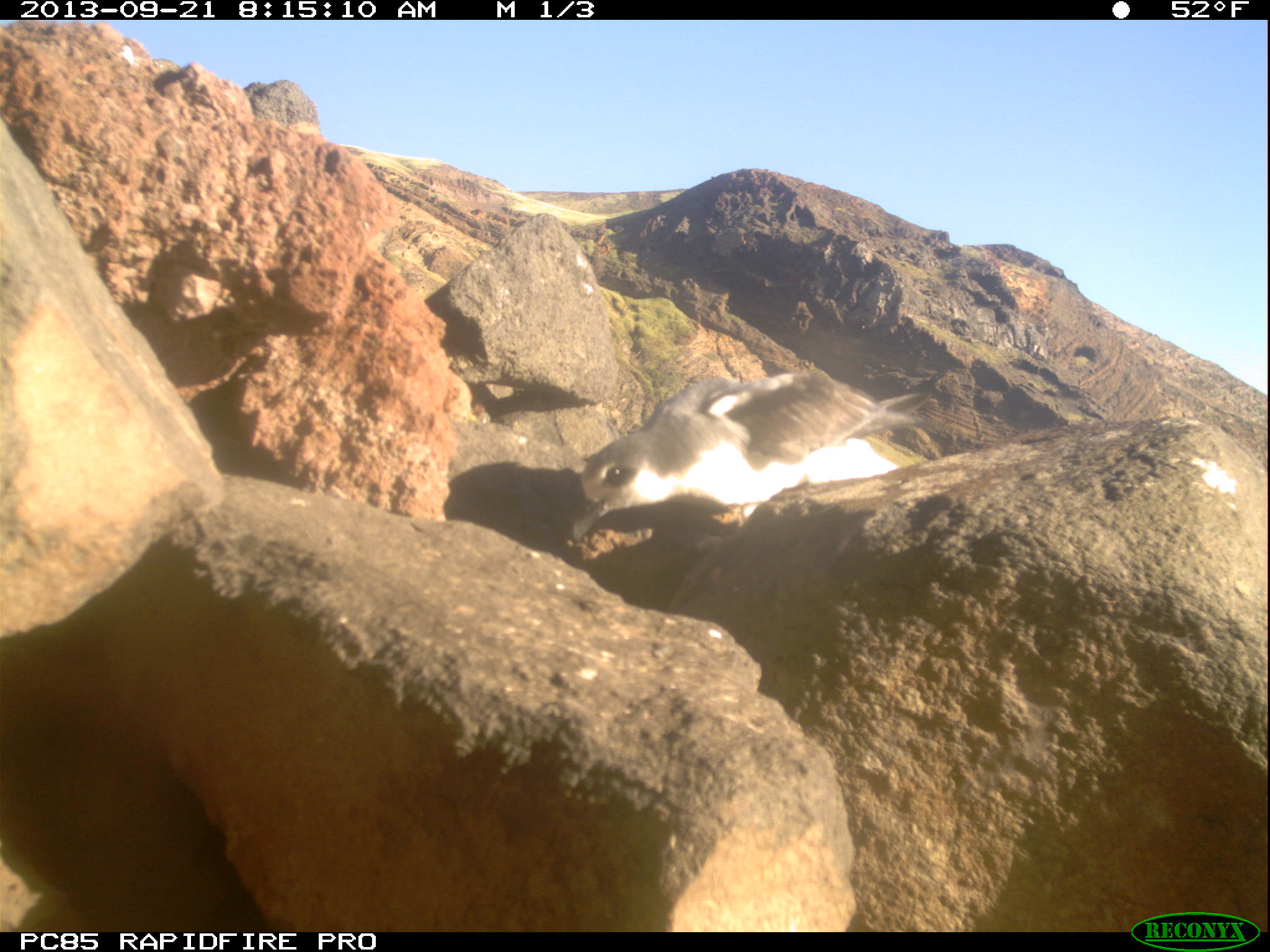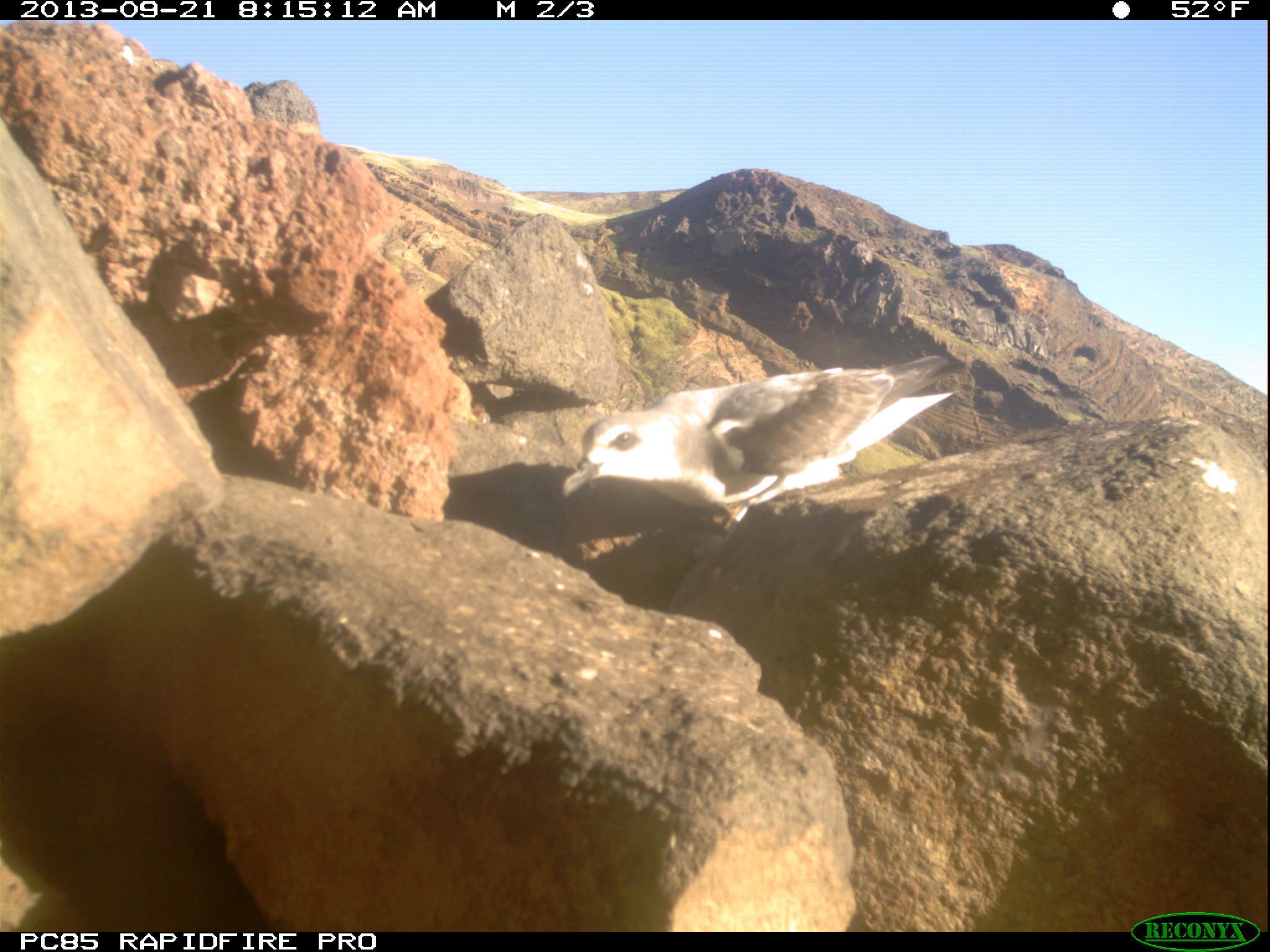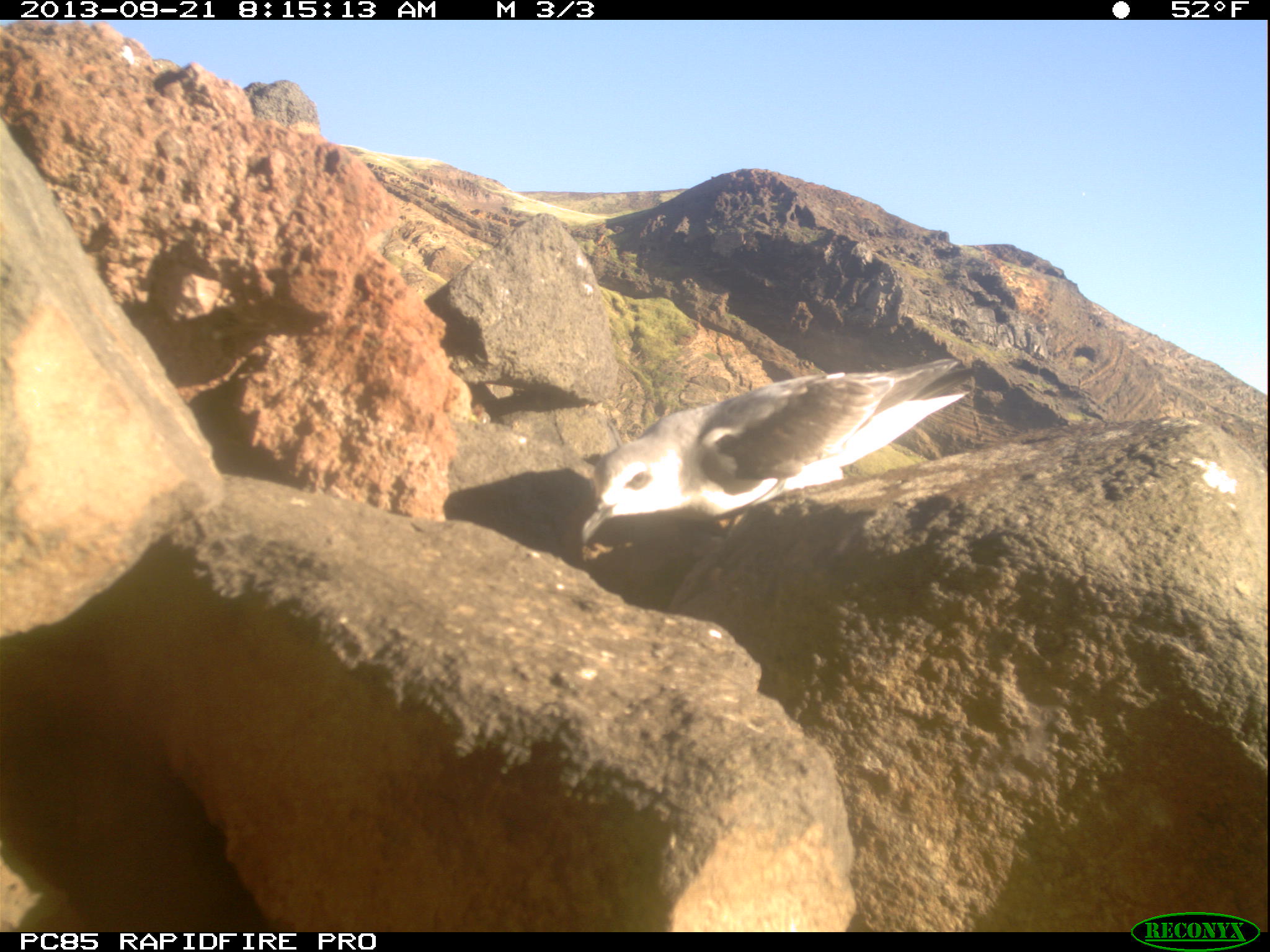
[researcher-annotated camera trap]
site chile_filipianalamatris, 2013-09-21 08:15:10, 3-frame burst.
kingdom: Animalia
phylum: Chordata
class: Aves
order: Procellariiformes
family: Procellariidae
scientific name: Procellariidae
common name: petrel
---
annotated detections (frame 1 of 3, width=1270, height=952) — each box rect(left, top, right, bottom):
petrel: rect(561, 366, 936, 544)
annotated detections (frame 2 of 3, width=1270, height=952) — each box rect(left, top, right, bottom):
petrel: rect(554, 357, 964, 548)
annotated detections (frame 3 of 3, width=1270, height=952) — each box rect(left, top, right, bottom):
petrel: rect(569, 357, 977, 555)